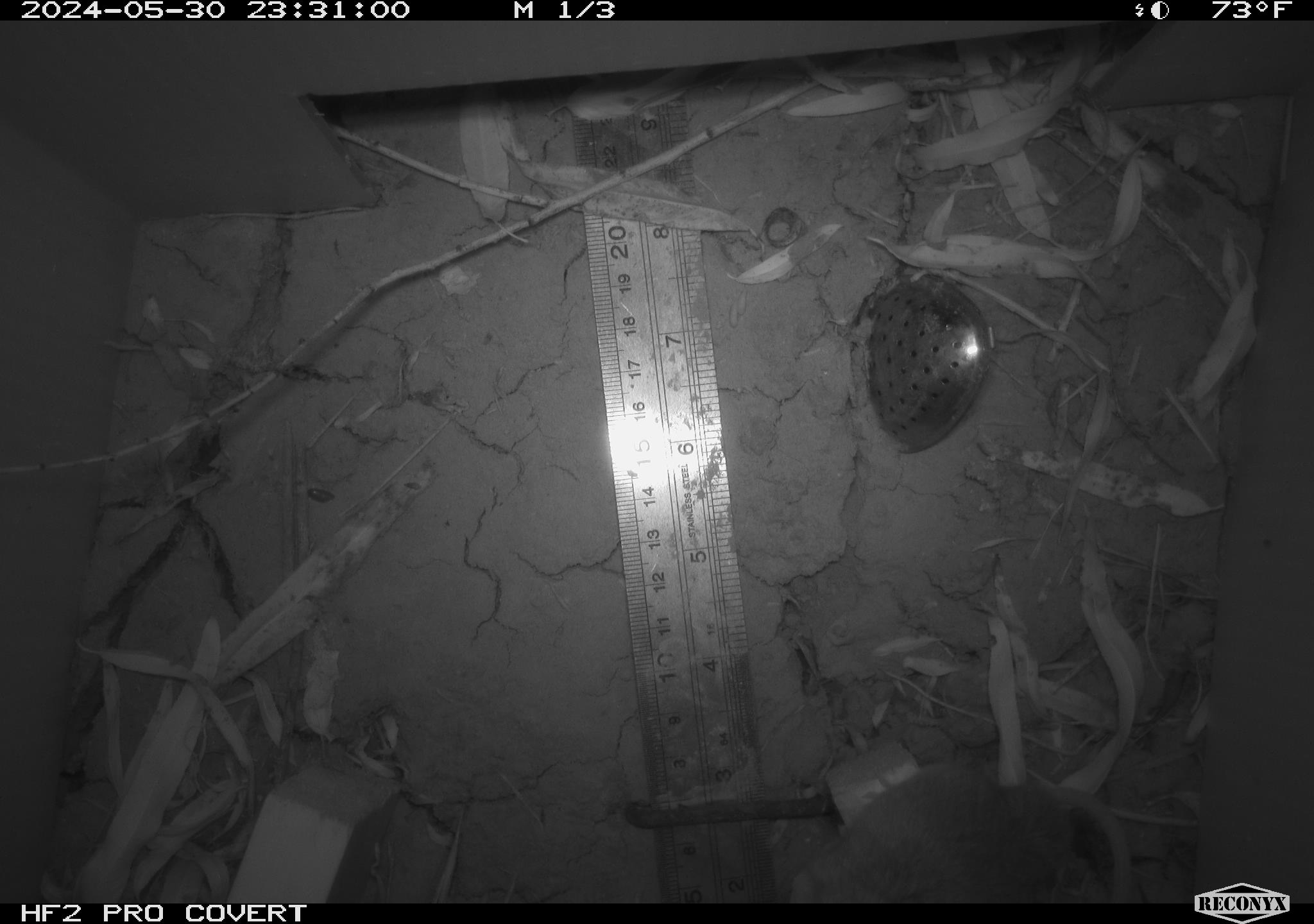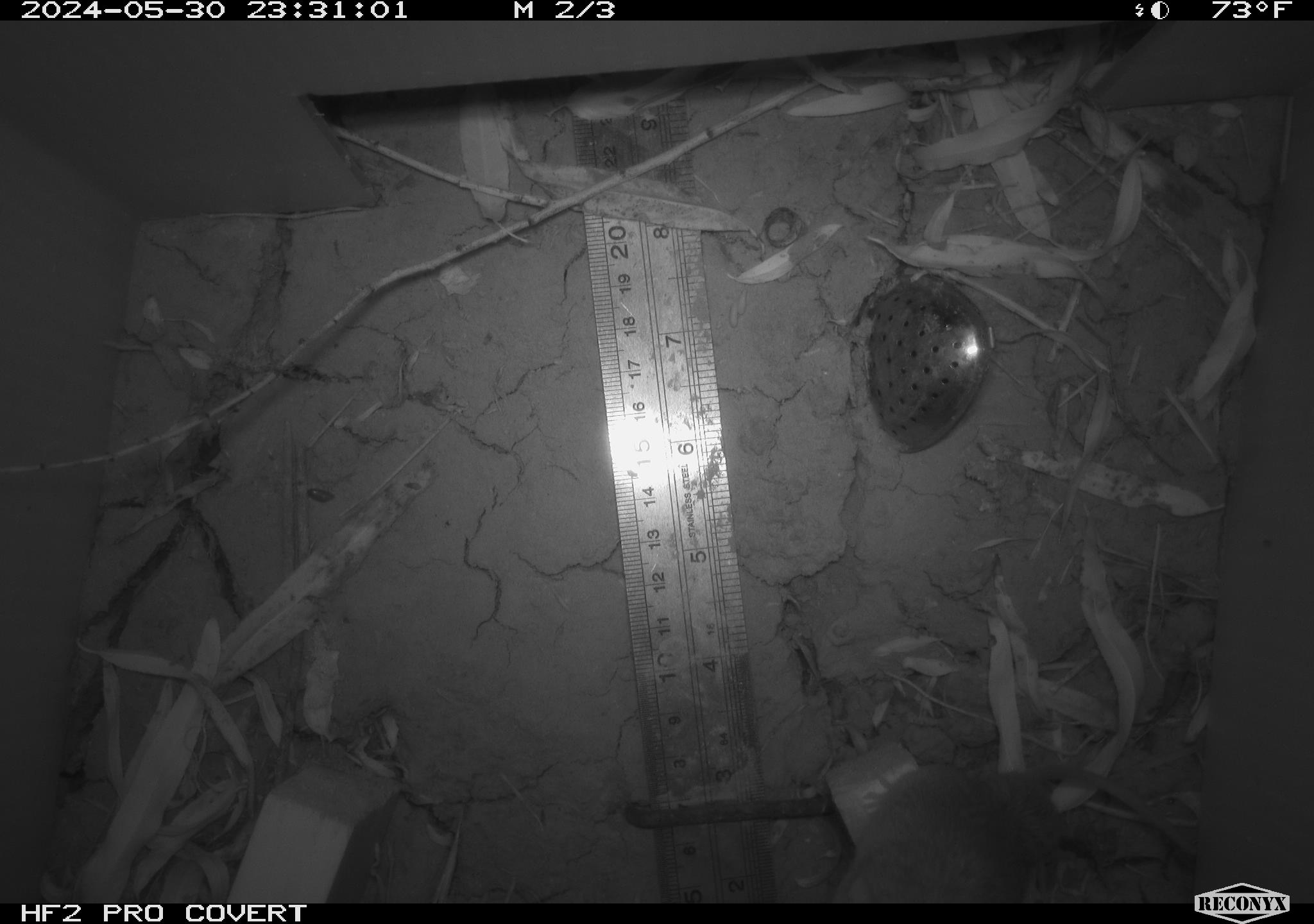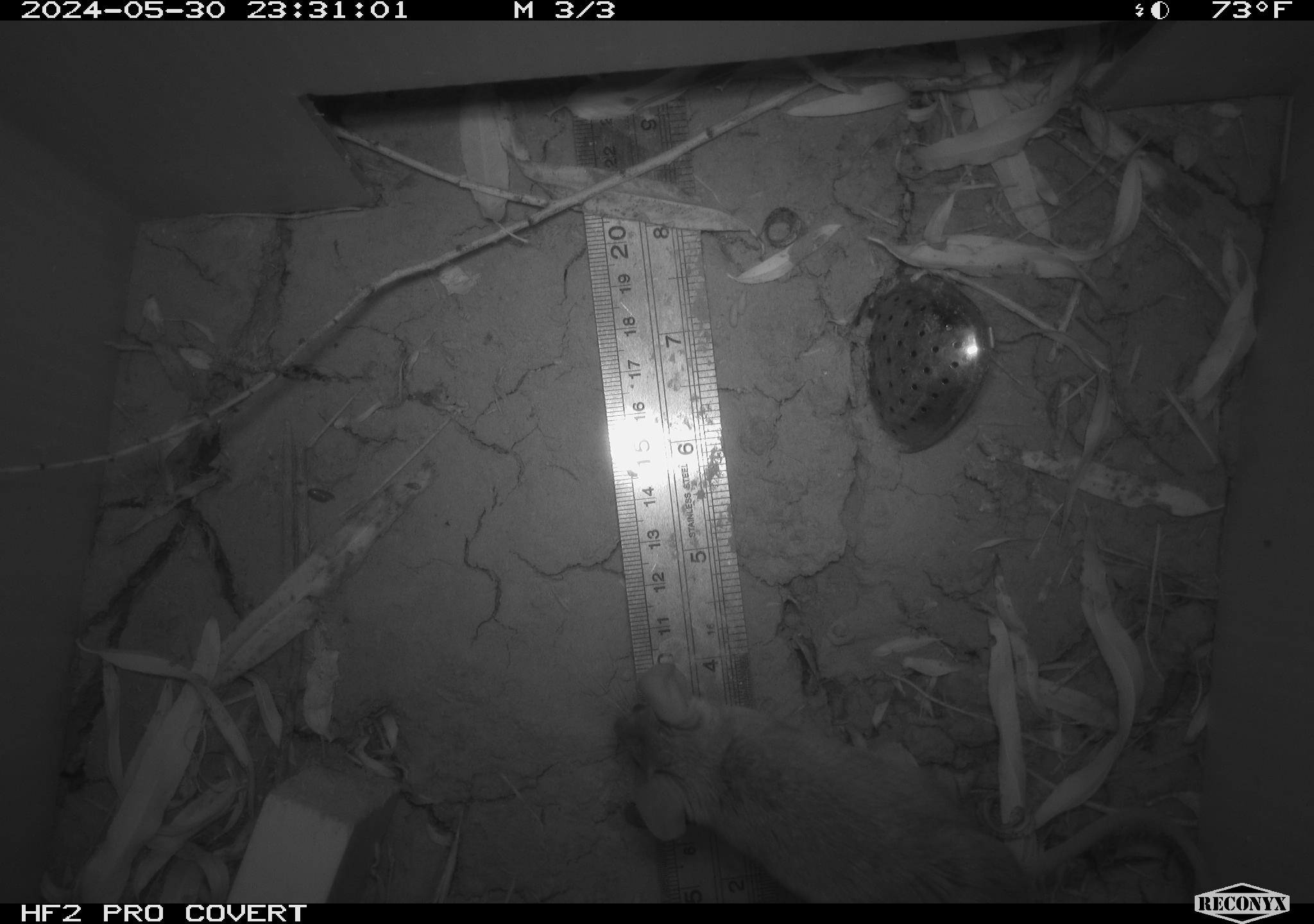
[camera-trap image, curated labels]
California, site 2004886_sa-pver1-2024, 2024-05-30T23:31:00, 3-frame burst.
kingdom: Animalia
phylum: Chordata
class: Mammalia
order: Rodentia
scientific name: Rodentia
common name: mouse species